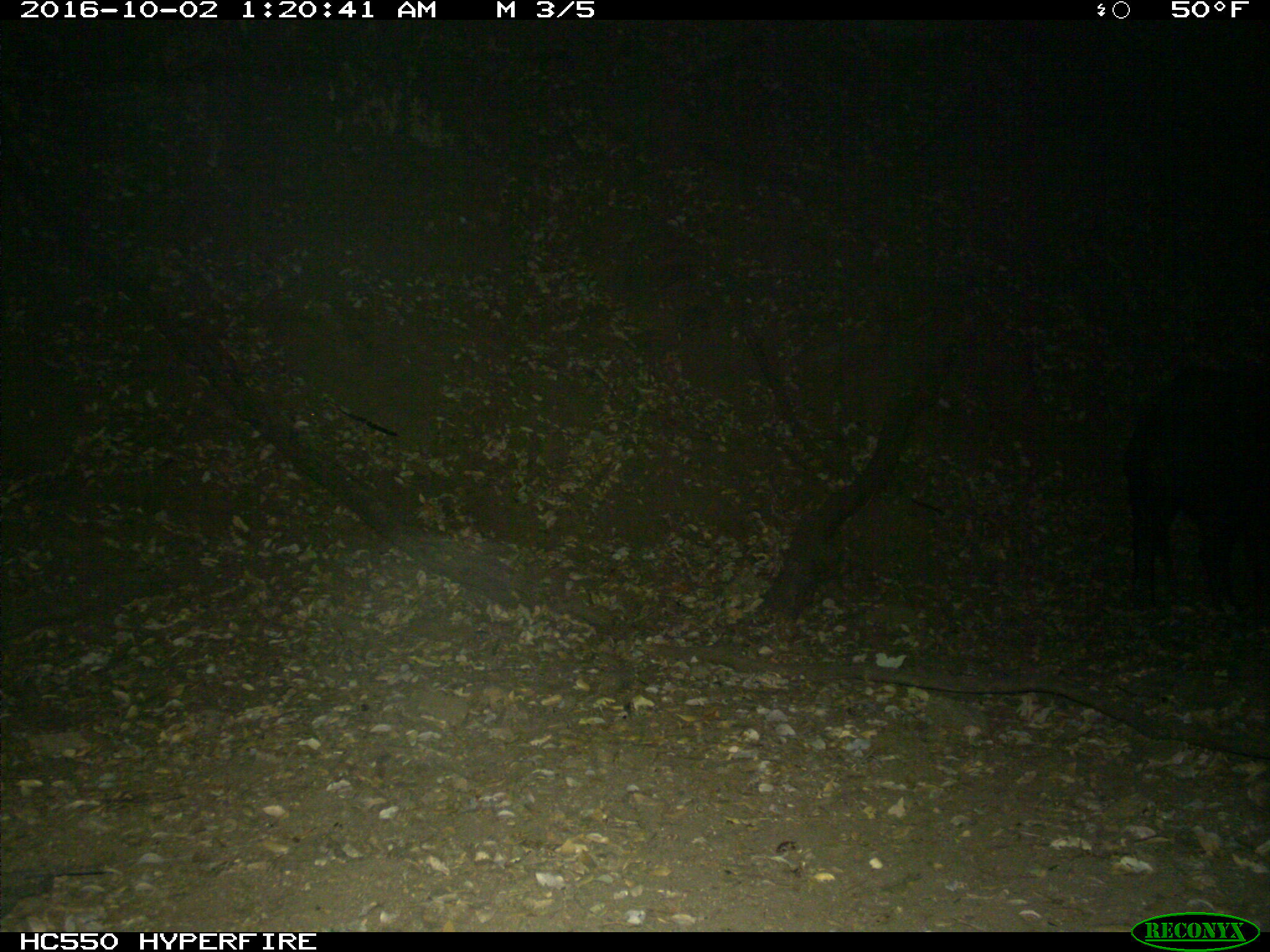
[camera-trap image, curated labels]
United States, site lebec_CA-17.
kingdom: Animalia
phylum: Chordata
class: Mammalia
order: Artiodactyla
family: Suidae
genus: Sus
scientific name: Sus scrofa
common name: wild boar